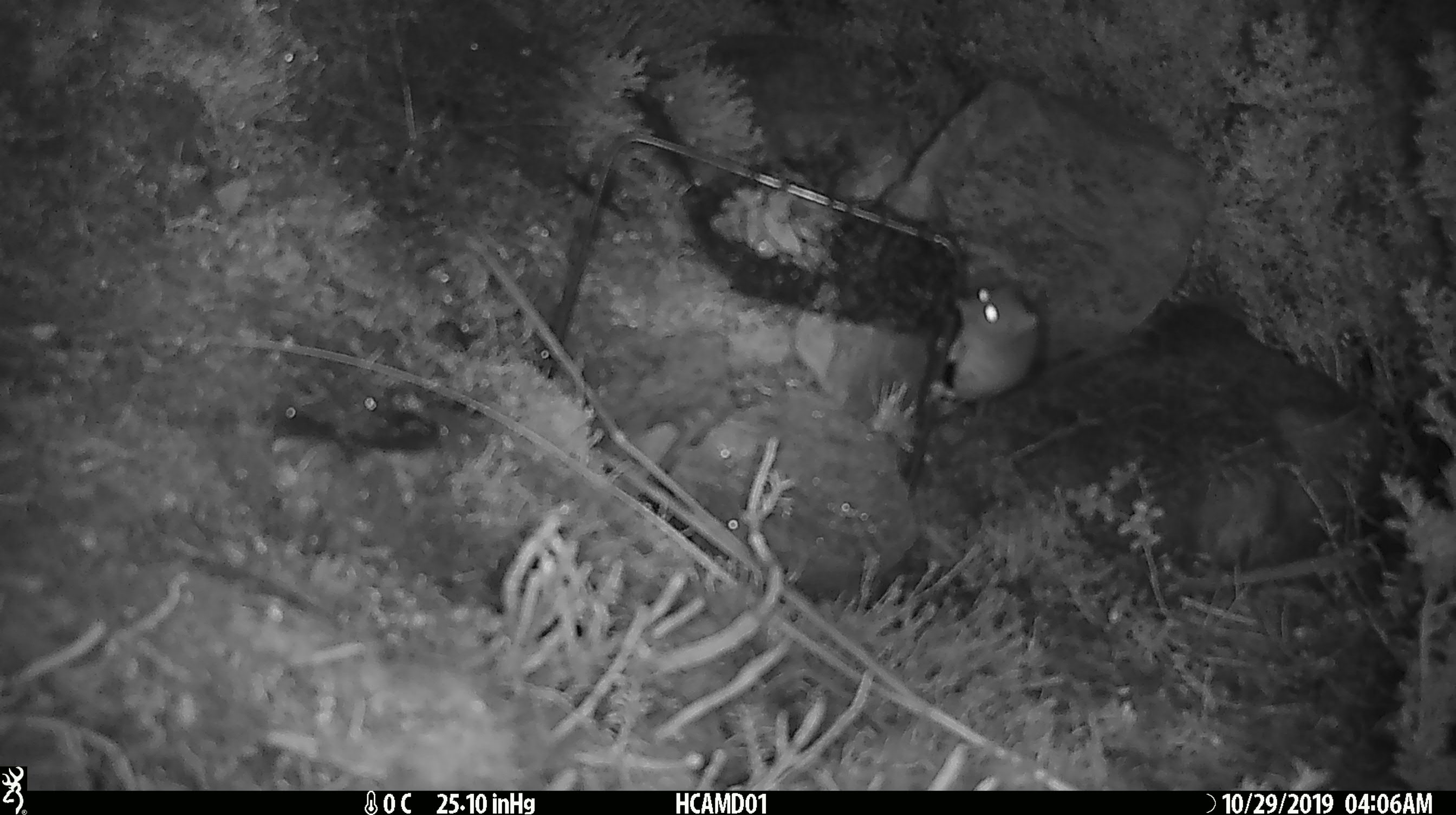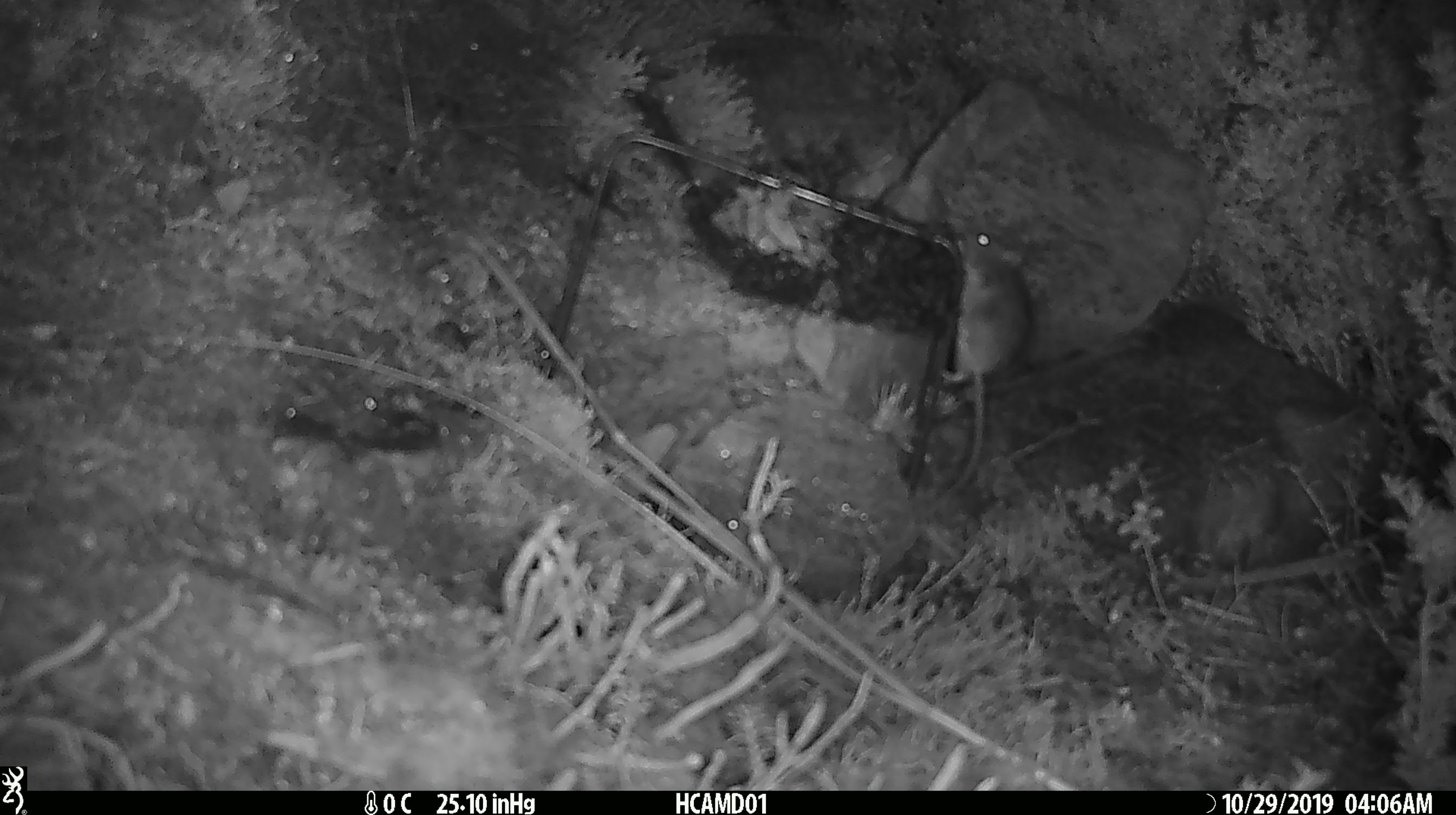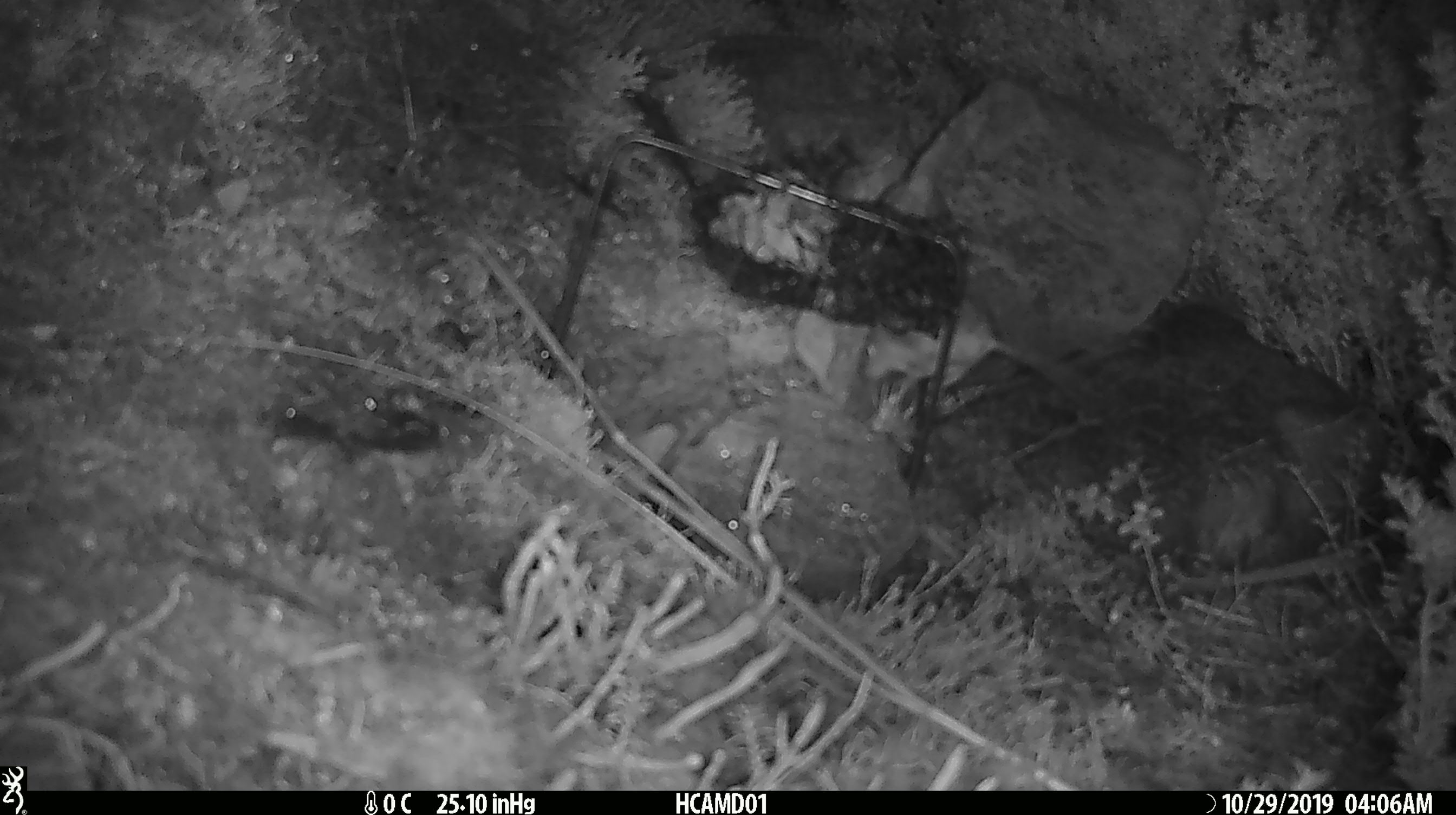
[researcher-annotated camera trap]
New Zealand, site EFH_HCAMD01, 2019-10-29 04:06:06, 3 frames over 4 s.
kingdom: Animalia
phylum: Chordata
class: Mammalia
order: Rodentia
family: Muridae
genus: Mus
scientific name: Mus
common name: mouse